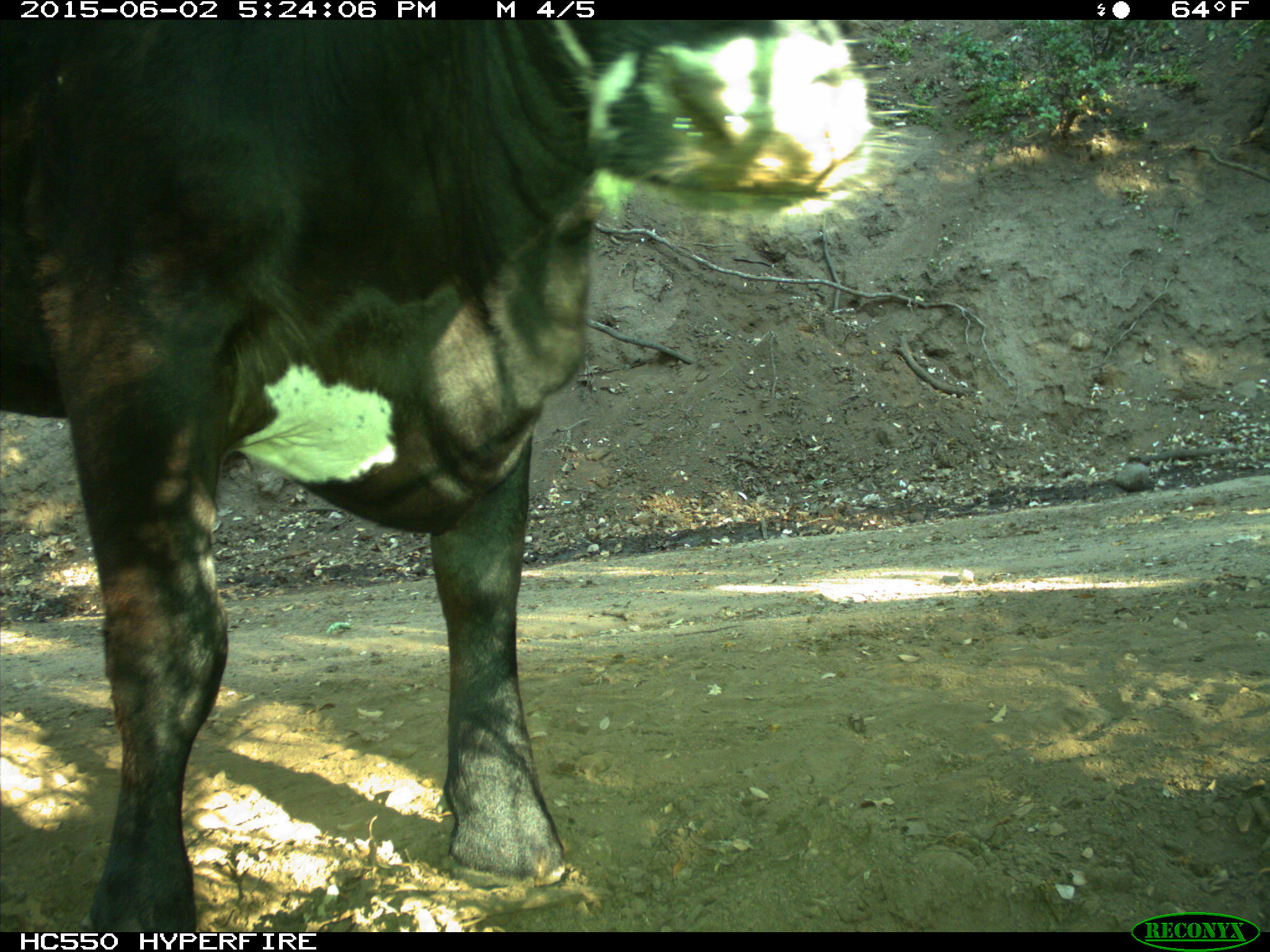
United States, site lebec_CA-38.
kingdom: Animalia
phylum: Chordata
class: Mammalia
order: Artiodactyla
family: Bovidae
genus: Bos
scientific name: Bos taurus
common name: domestic cow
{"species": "Bos taurus (domestic cow)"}